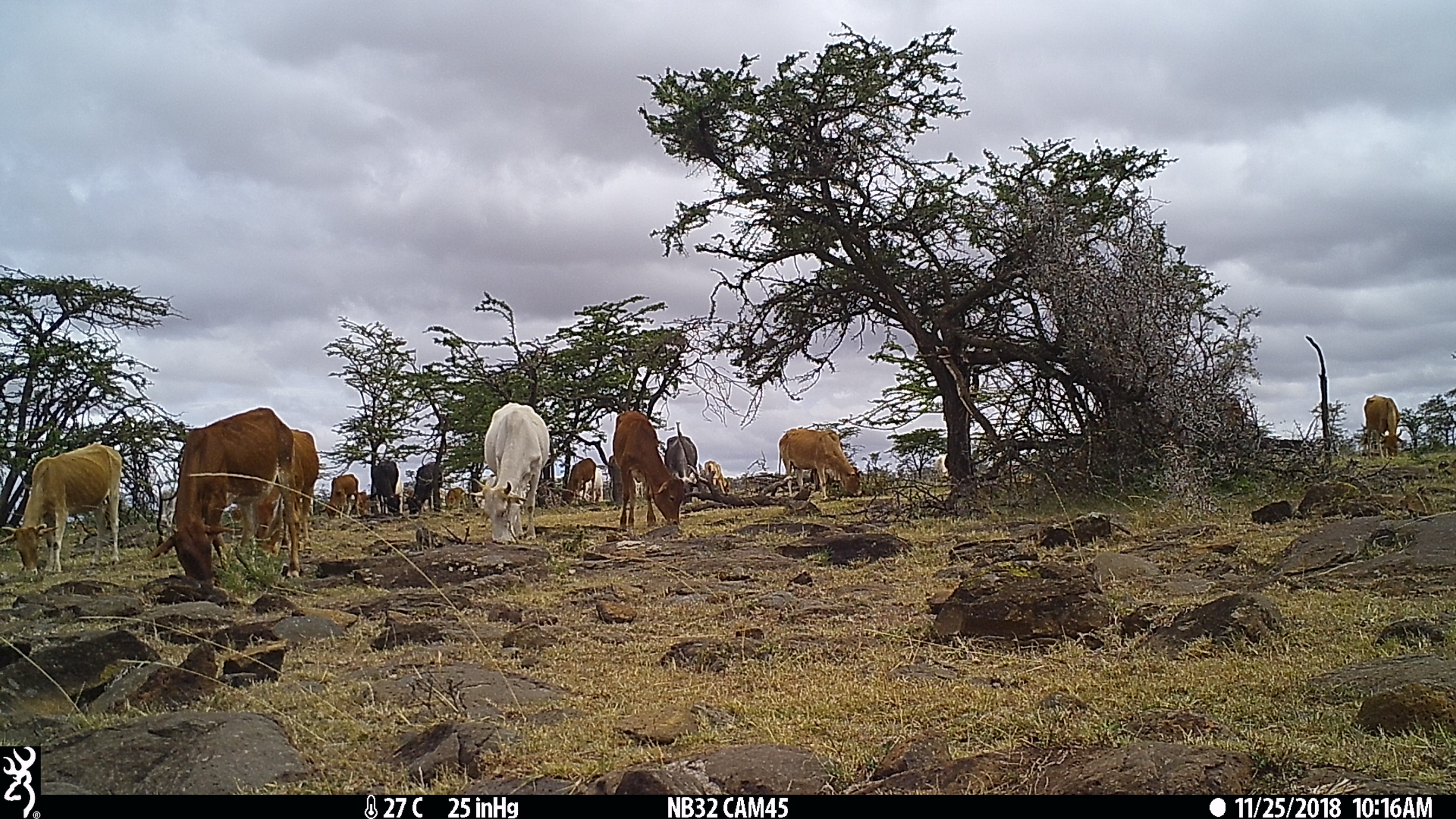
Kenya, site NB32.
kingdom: Animalia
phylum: Chordata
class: Mammalia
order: Artiodactyla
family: Bovidae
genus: Bos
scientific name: Bos taurus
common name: cattle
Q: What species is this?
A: Cattle (Bos taurus).